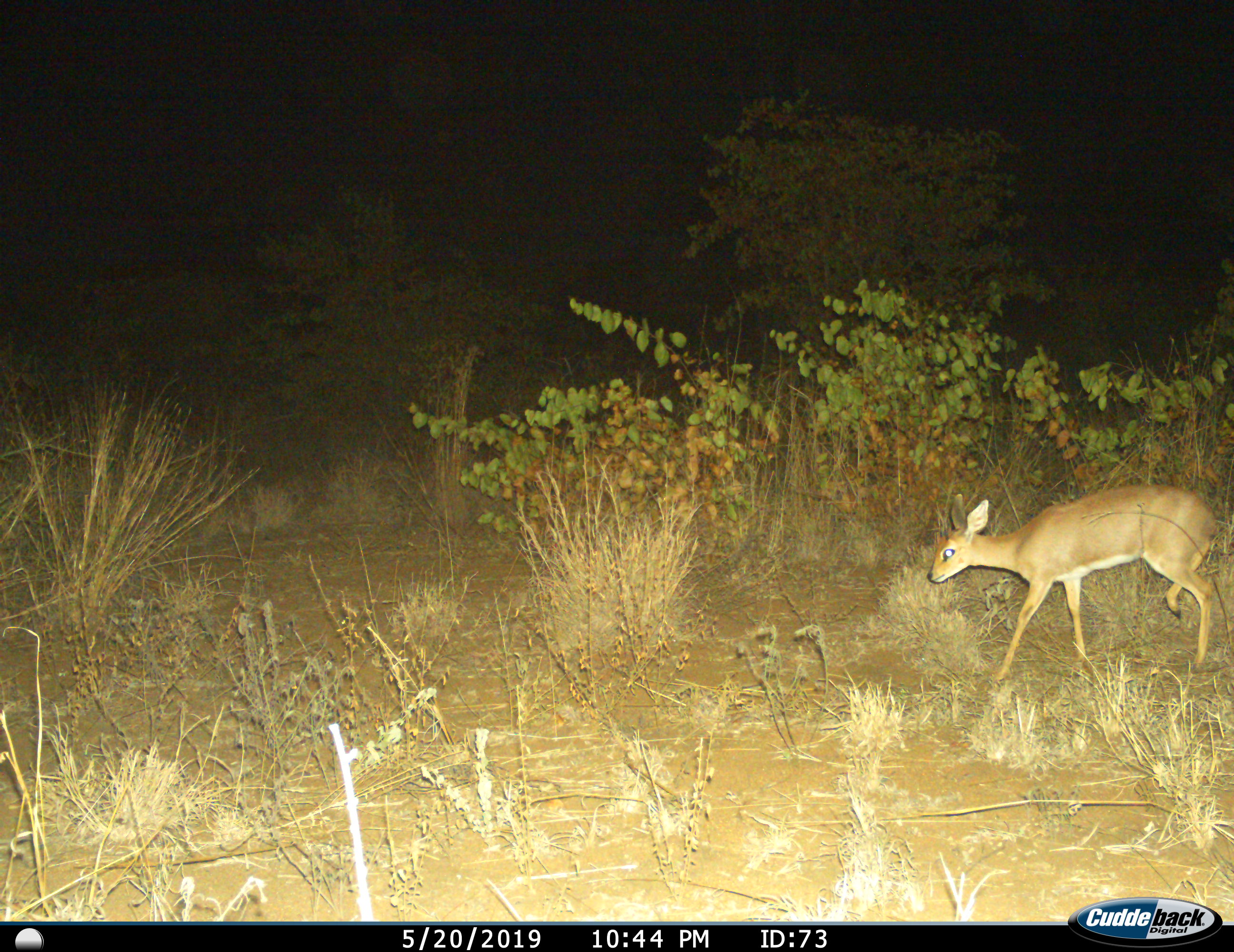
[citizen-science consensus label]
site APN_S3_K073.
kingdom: Animalia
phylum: Chordata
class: Mammalia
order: Artiodactyla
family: Bovidae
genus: Madoqua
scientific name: Madoqua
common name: dik-dik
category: dikdik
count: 1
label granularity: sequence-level